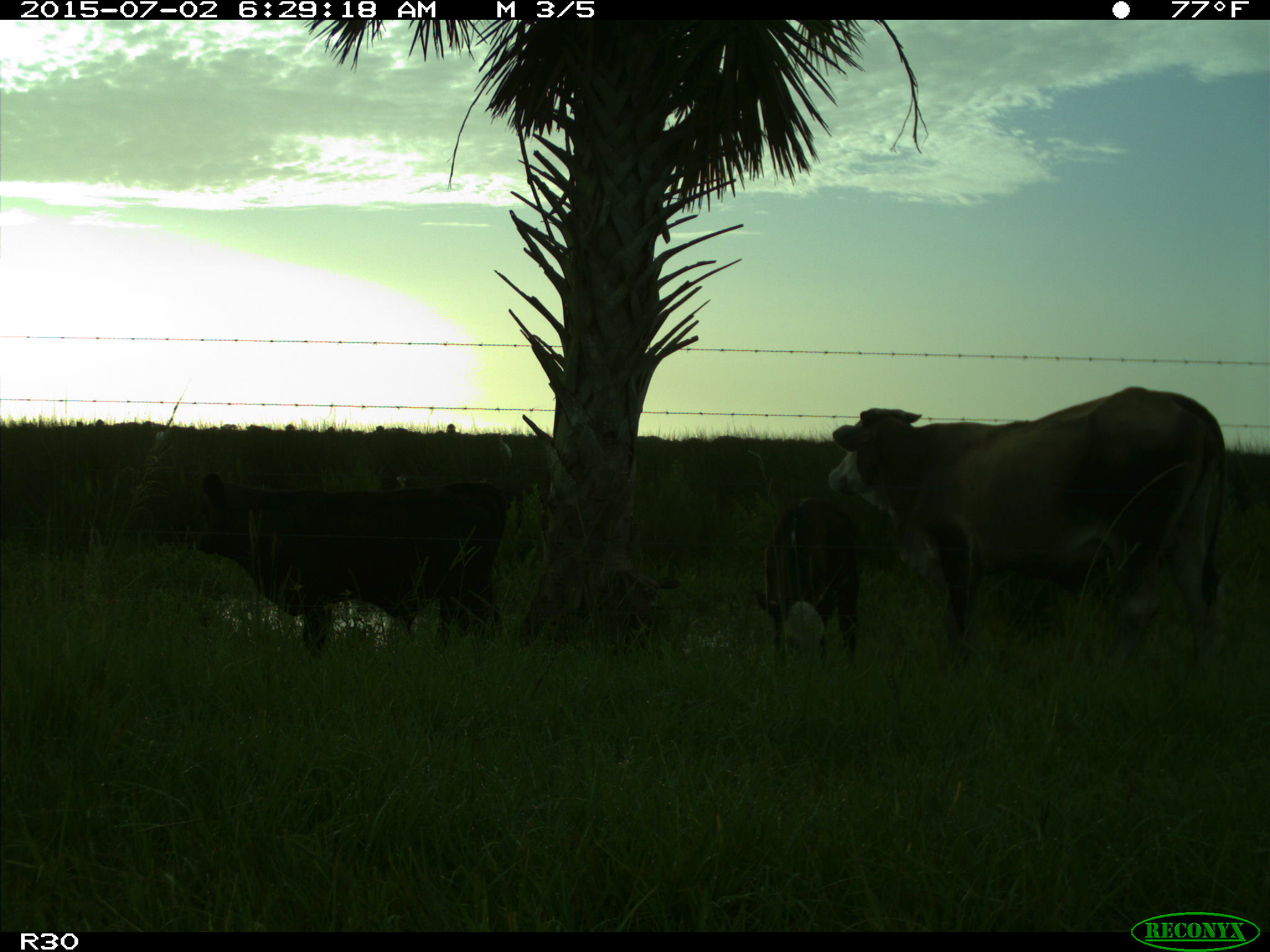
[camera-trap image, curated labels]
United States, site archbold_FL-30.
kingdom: Animalia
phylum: Chordata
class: Mammalia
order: Artiodactyla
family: Bovidae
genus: Bos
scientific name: Bos taurus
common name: domestic cow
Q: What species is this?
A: Bos taurus (domestic cow).